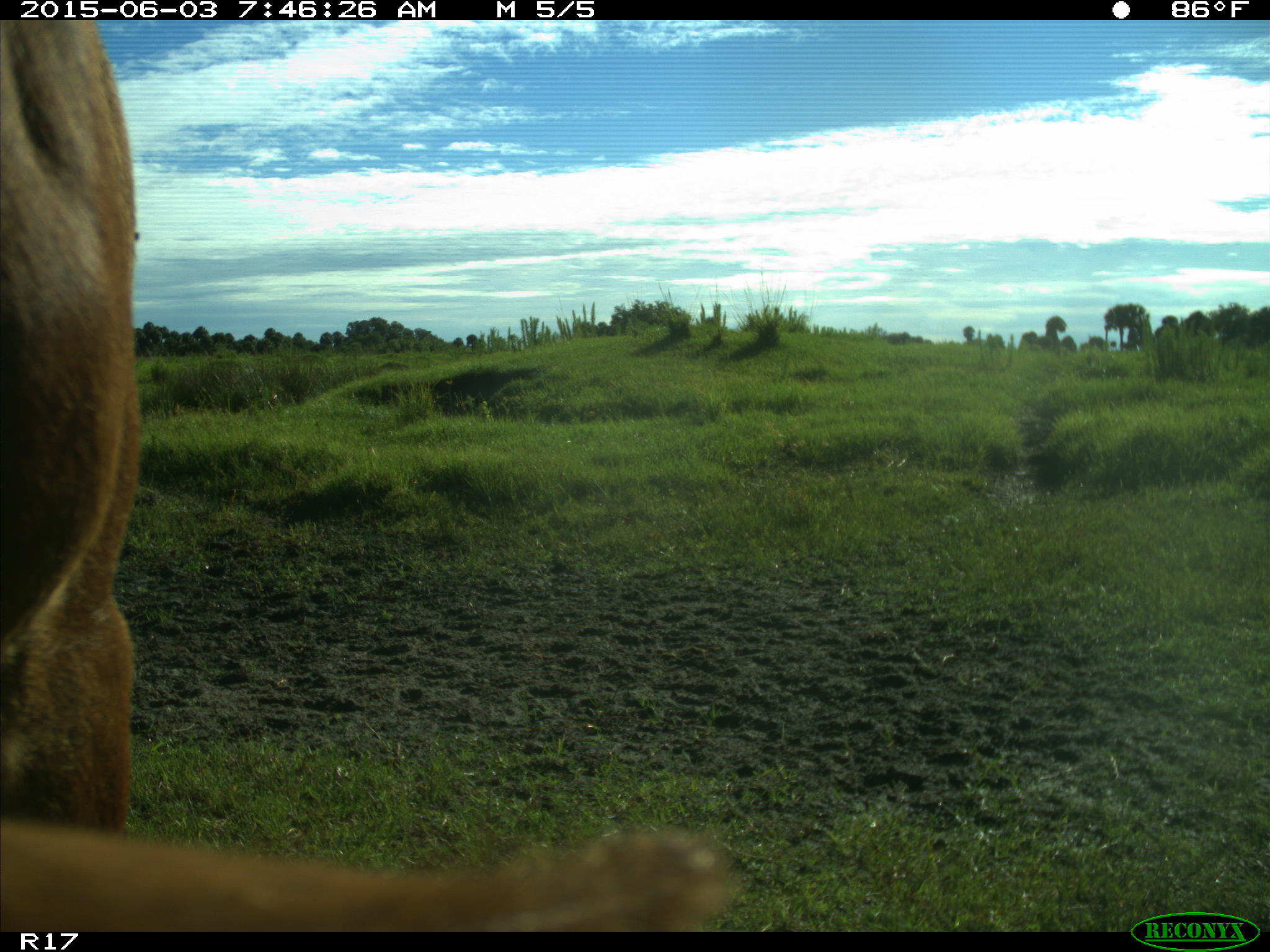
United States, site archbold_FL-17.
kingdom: Animalia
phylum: Chordata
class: Mammalia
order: Artiodactyla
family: Bovidae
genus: Bos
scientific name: Bos taurus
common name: domestic cow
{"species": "Bos taurus (domestic cow)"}